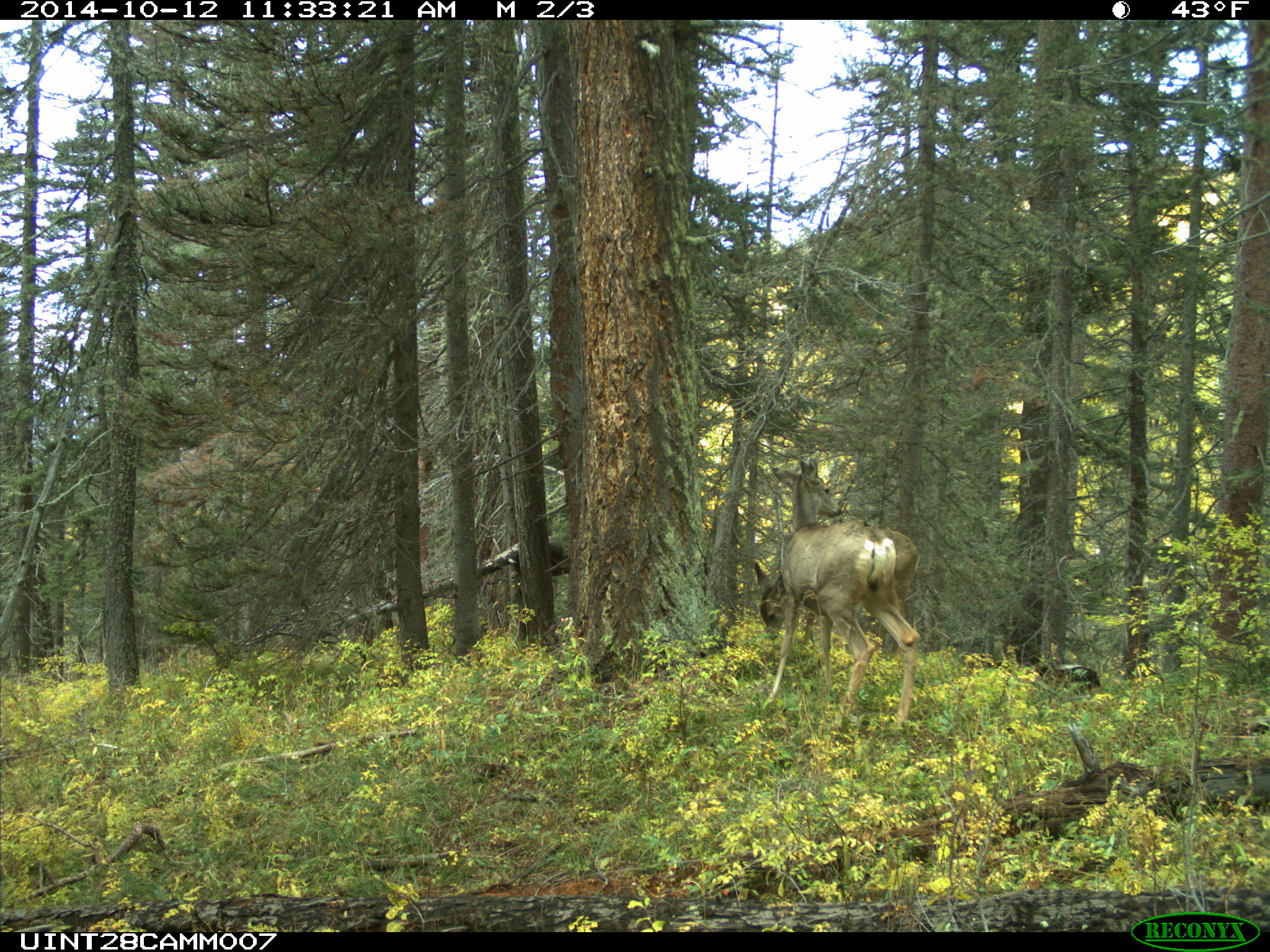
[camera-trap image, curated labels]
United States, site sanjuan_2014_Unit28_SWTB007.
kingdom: Animalia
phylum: Chordata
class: Mammalia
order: Artiodactyla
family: Cervidae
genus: Odocoileus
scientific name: Odocoileus hemionus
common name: mule deer